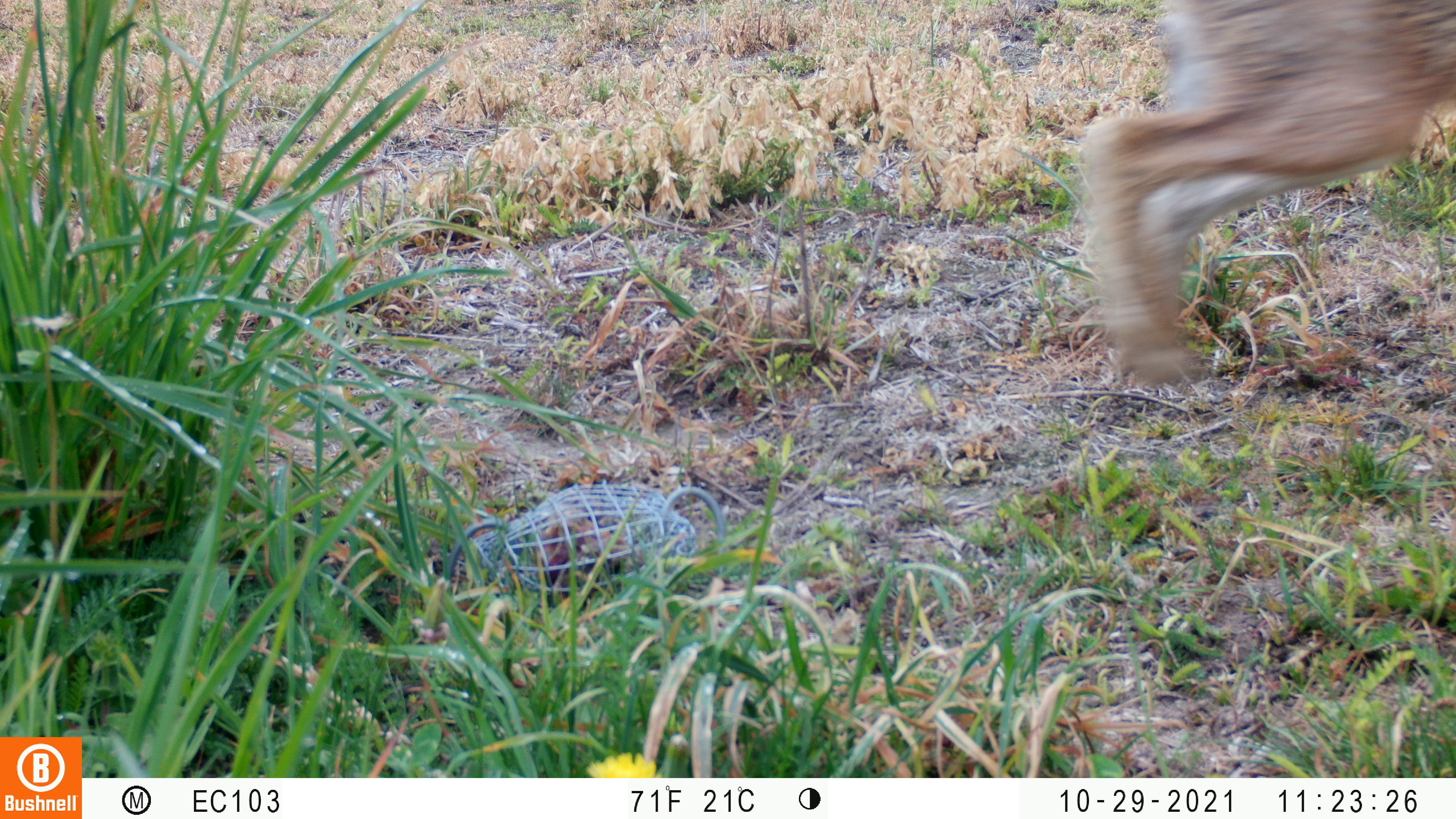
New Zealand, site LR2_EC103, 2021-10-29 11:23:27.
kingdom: Animalia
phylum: Chordata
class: Mammalia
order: Lagomorpha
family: Leporidae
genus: Lepus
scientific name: Lepus europaeus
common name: brown hare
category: hare